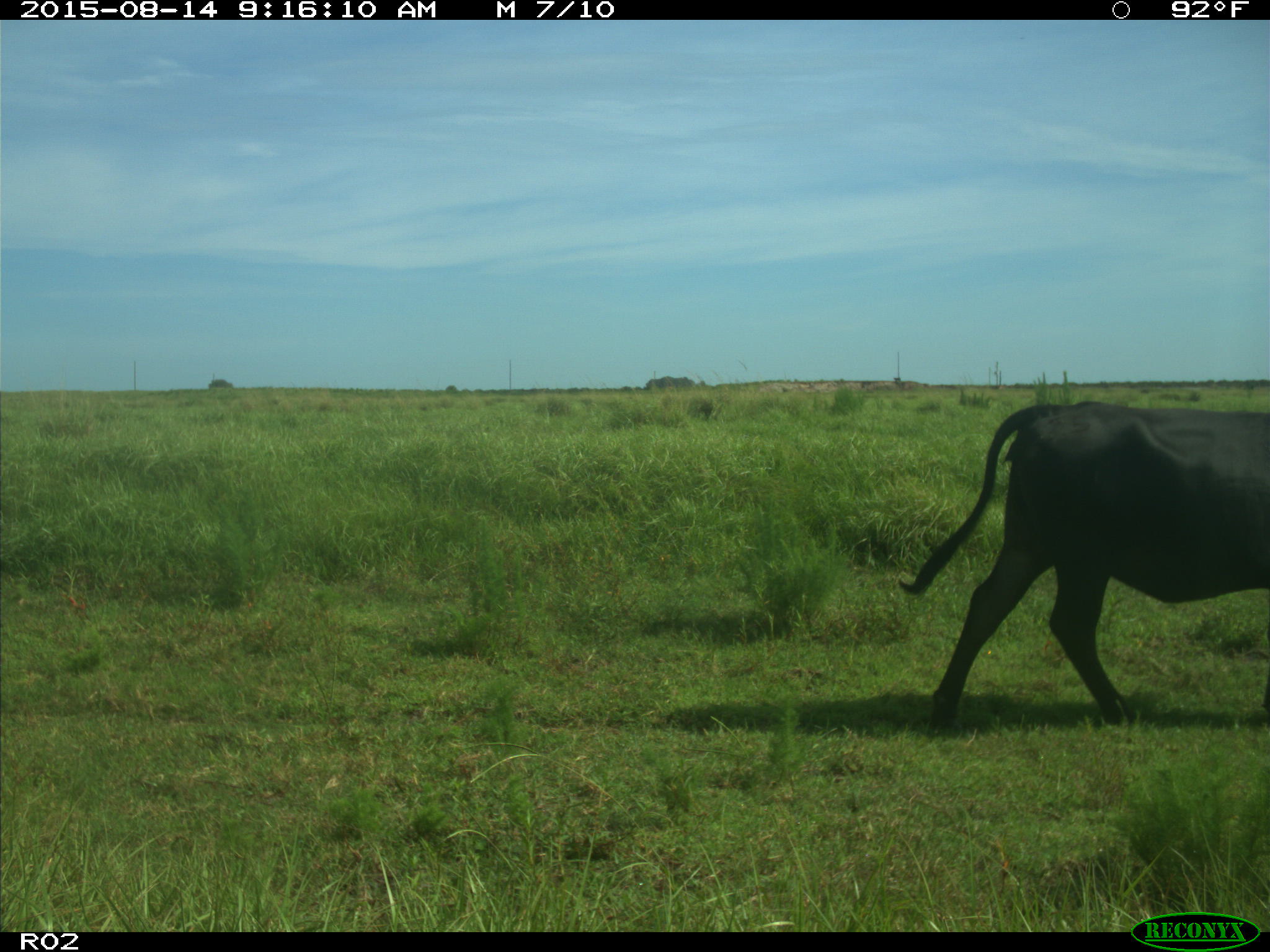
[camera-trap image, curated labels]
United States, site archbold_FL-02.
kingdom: Animalia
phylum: Chordata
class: Mammalia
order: Artiodactyla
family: Bovidae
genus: Bos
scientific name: Bos taurus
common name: domestic cow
Bos taurus (domestic cow).